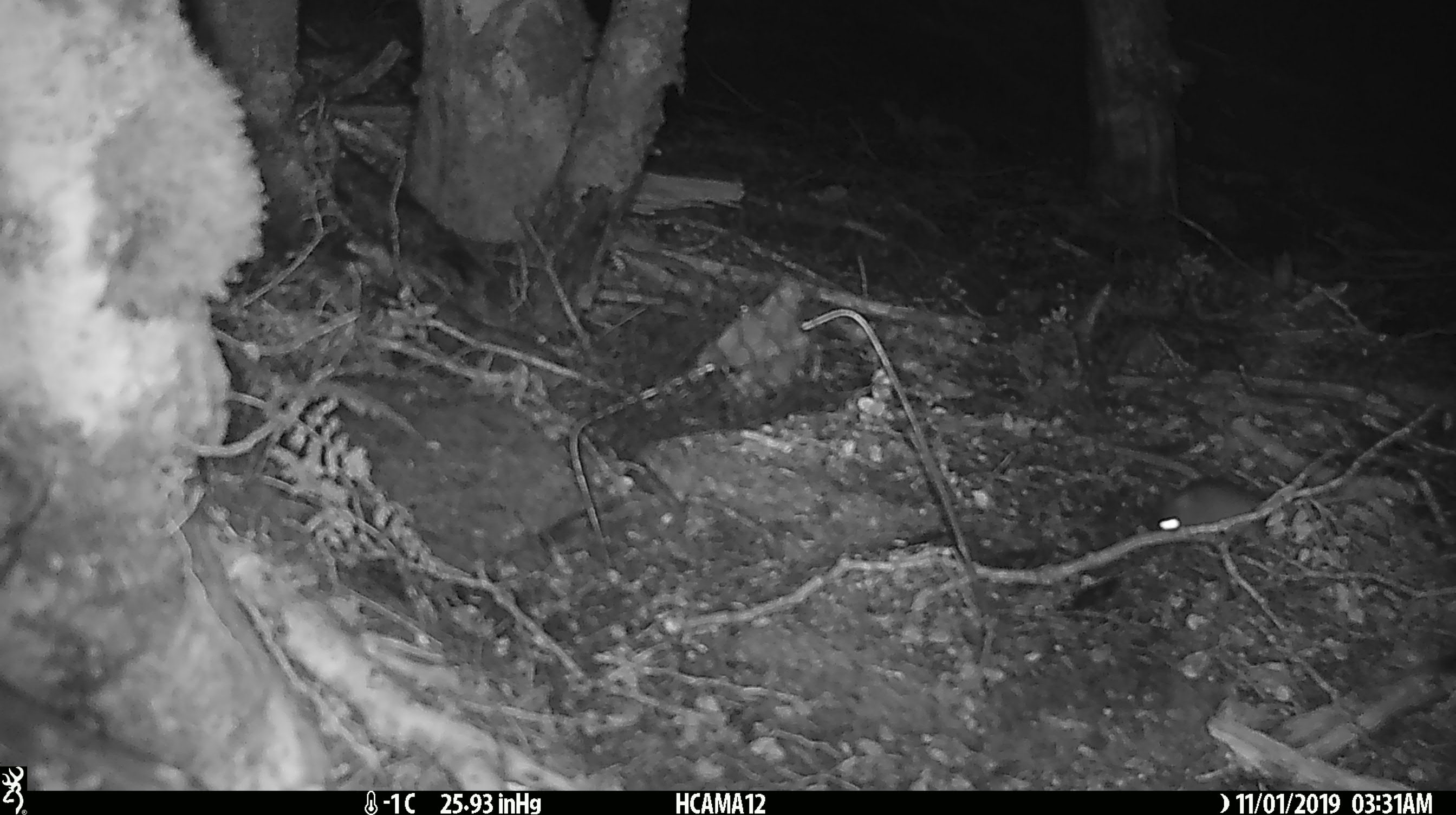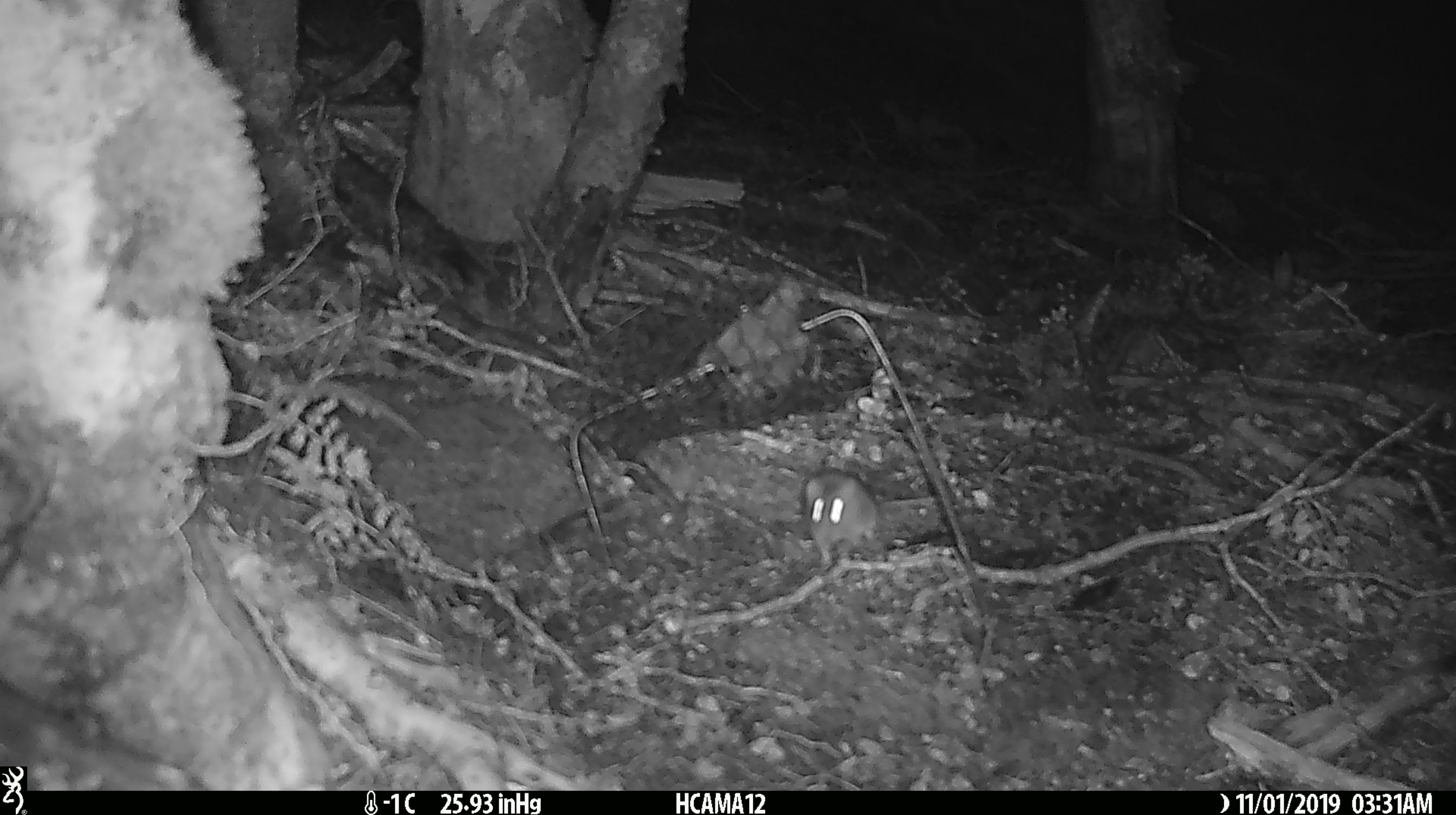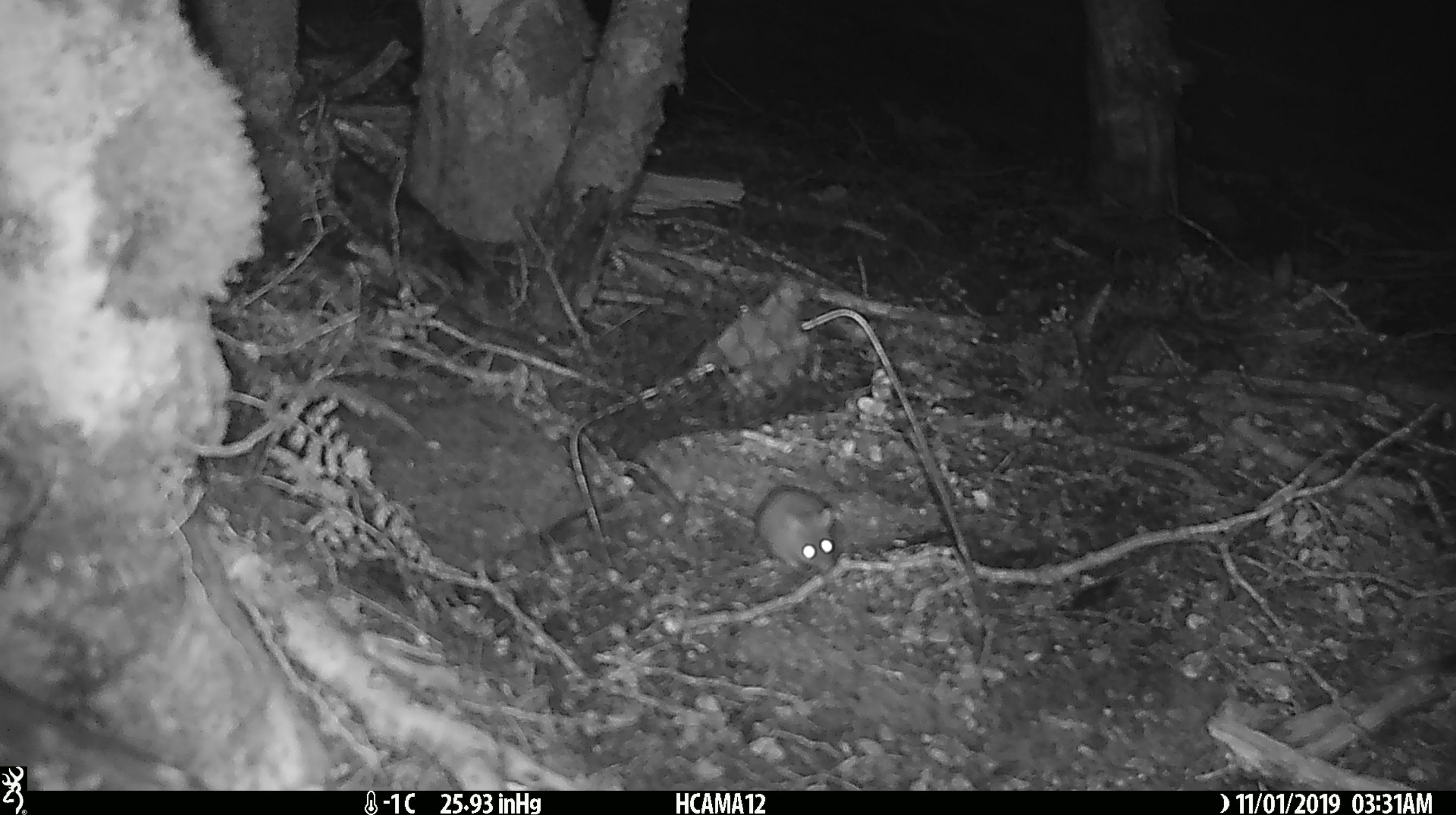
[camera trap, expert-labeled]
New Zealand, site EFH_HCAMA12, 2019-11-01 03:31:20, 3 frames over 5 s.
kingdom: Animalia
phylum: Chordata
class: Mammalia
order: Rodentia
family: Muridae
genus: Mus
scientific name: Mus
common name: mouse